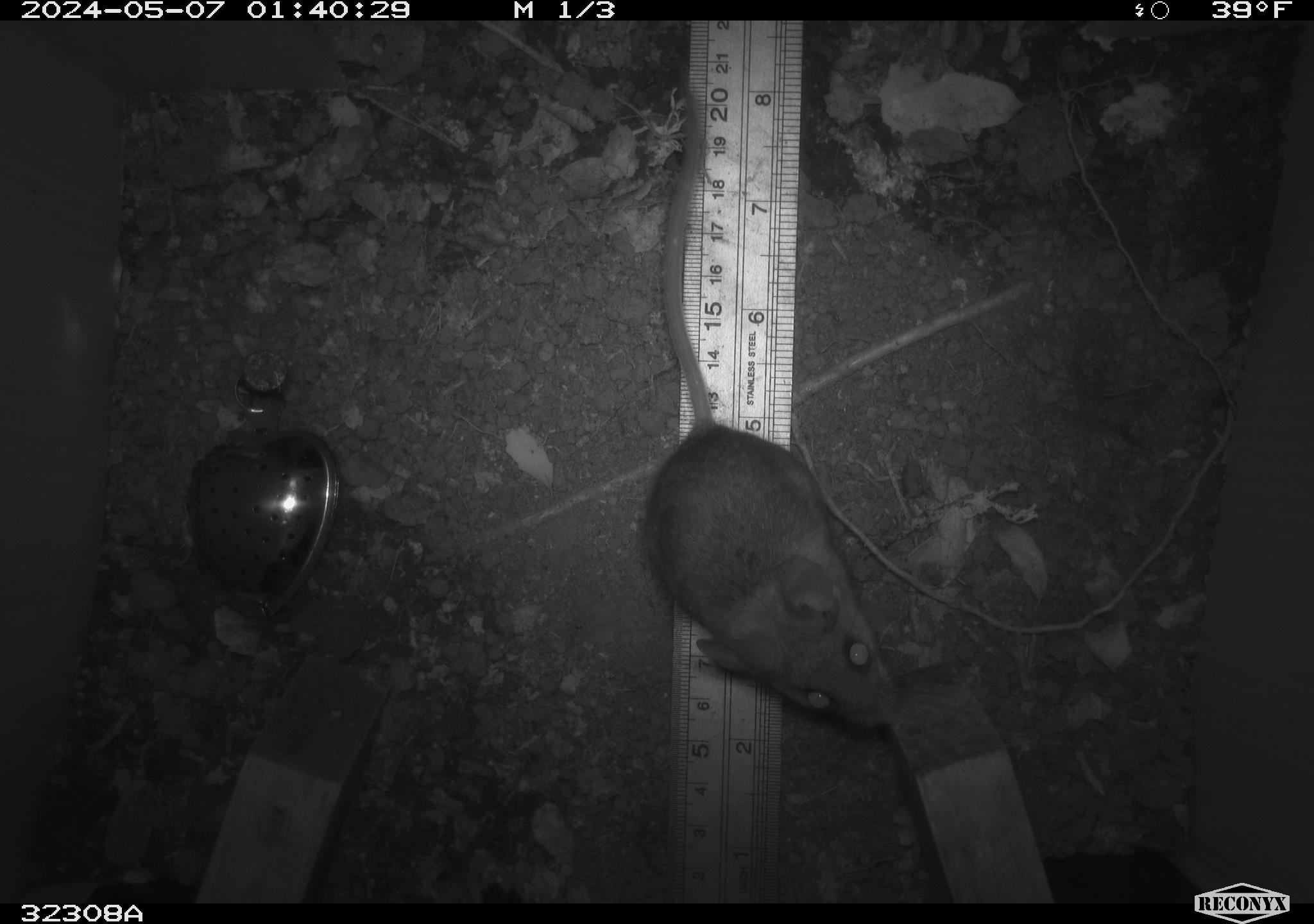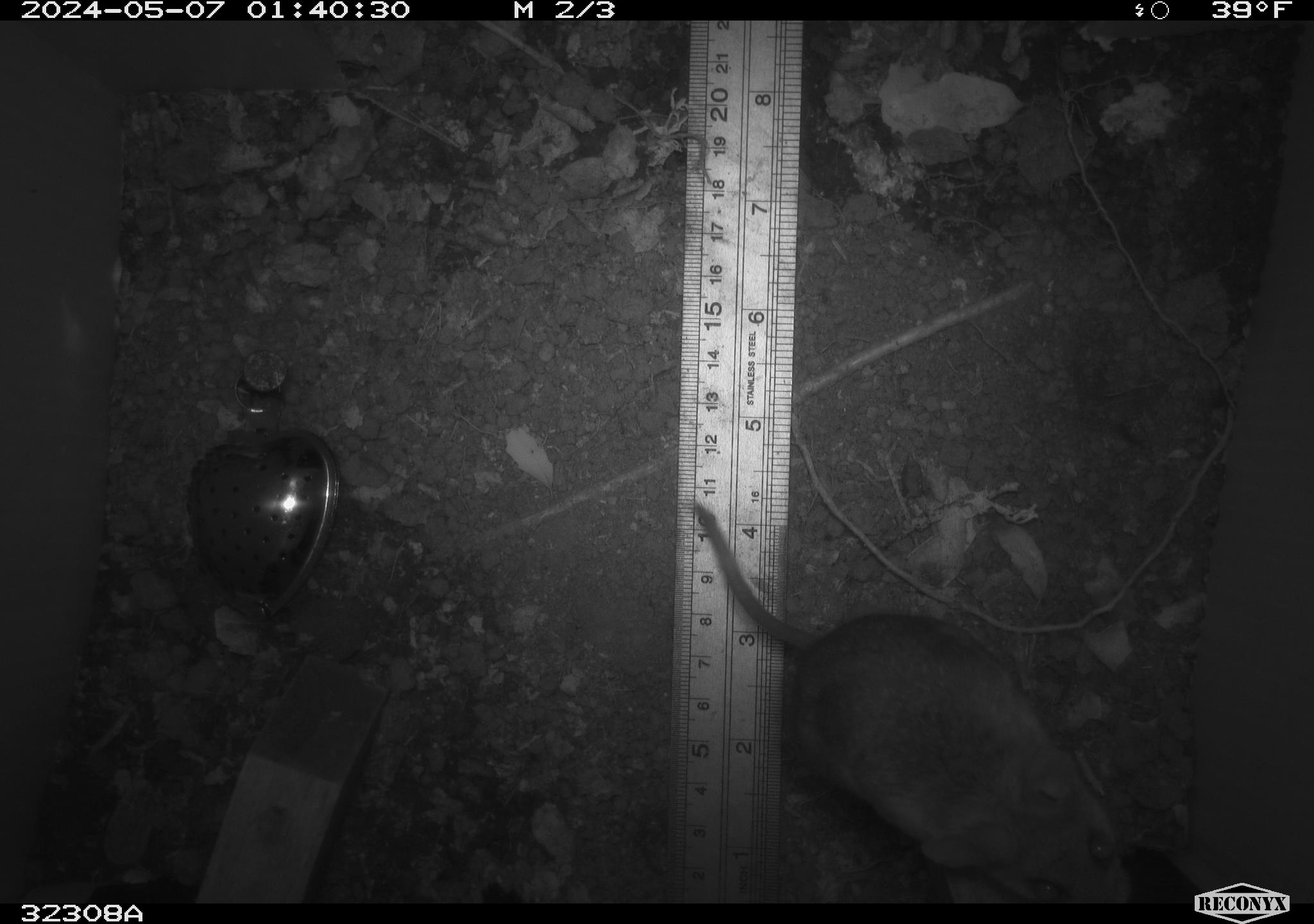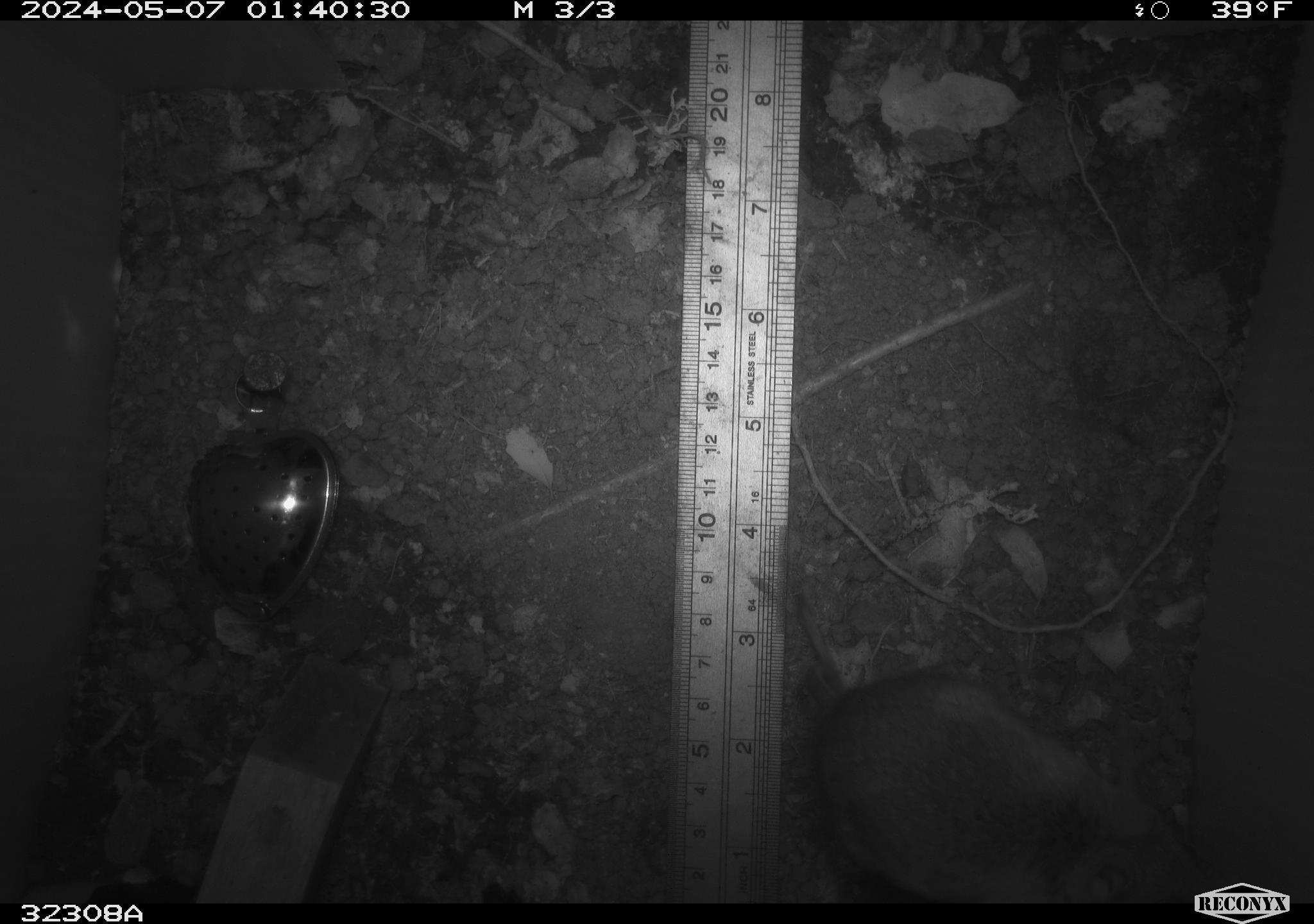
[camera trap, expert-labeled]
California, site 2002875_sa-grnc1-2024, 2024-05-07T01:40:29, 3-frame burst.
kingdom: Animalia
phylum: Chordata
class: Mammalia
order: Rodentia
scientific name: Rodentia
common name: rodent